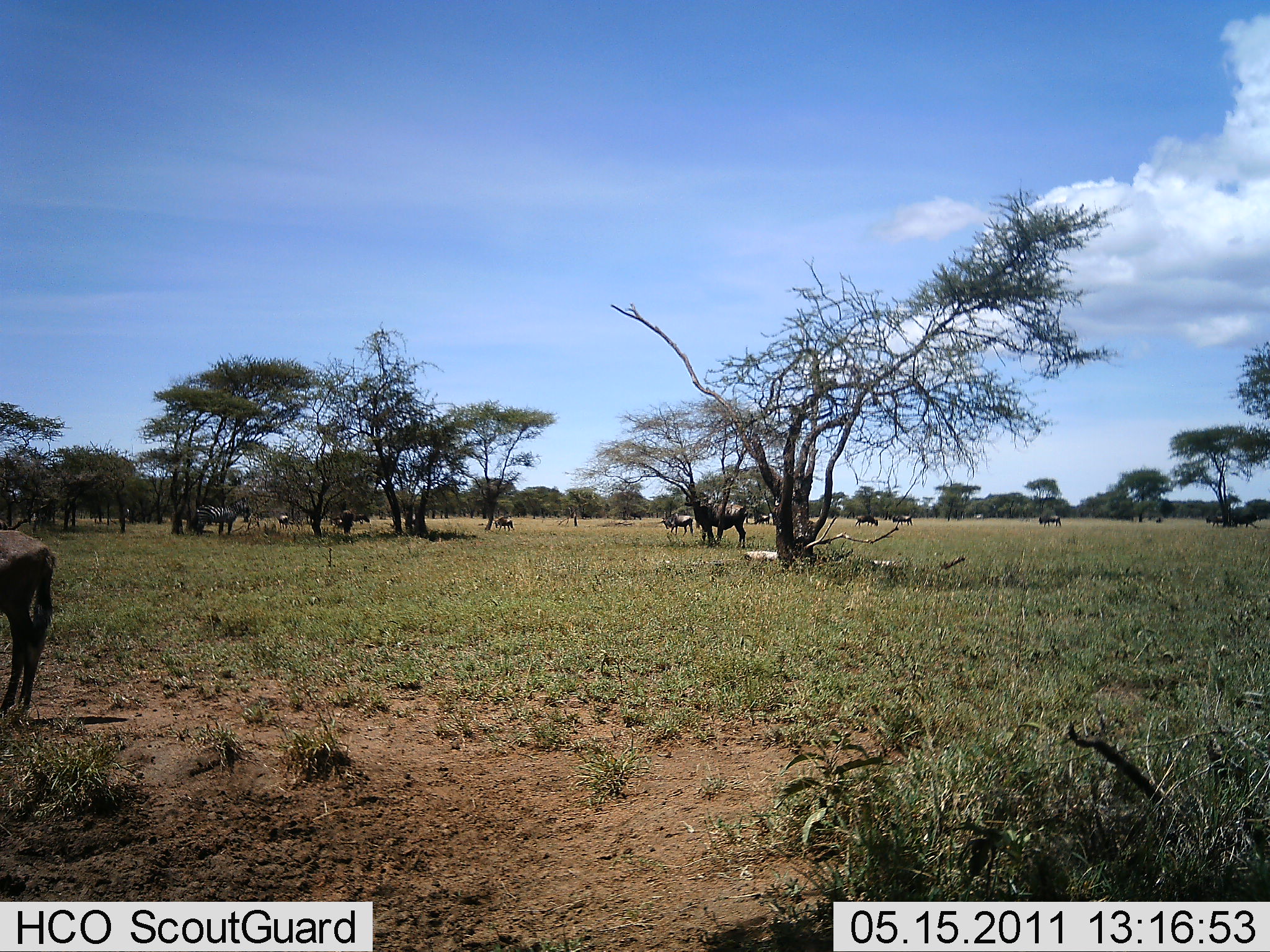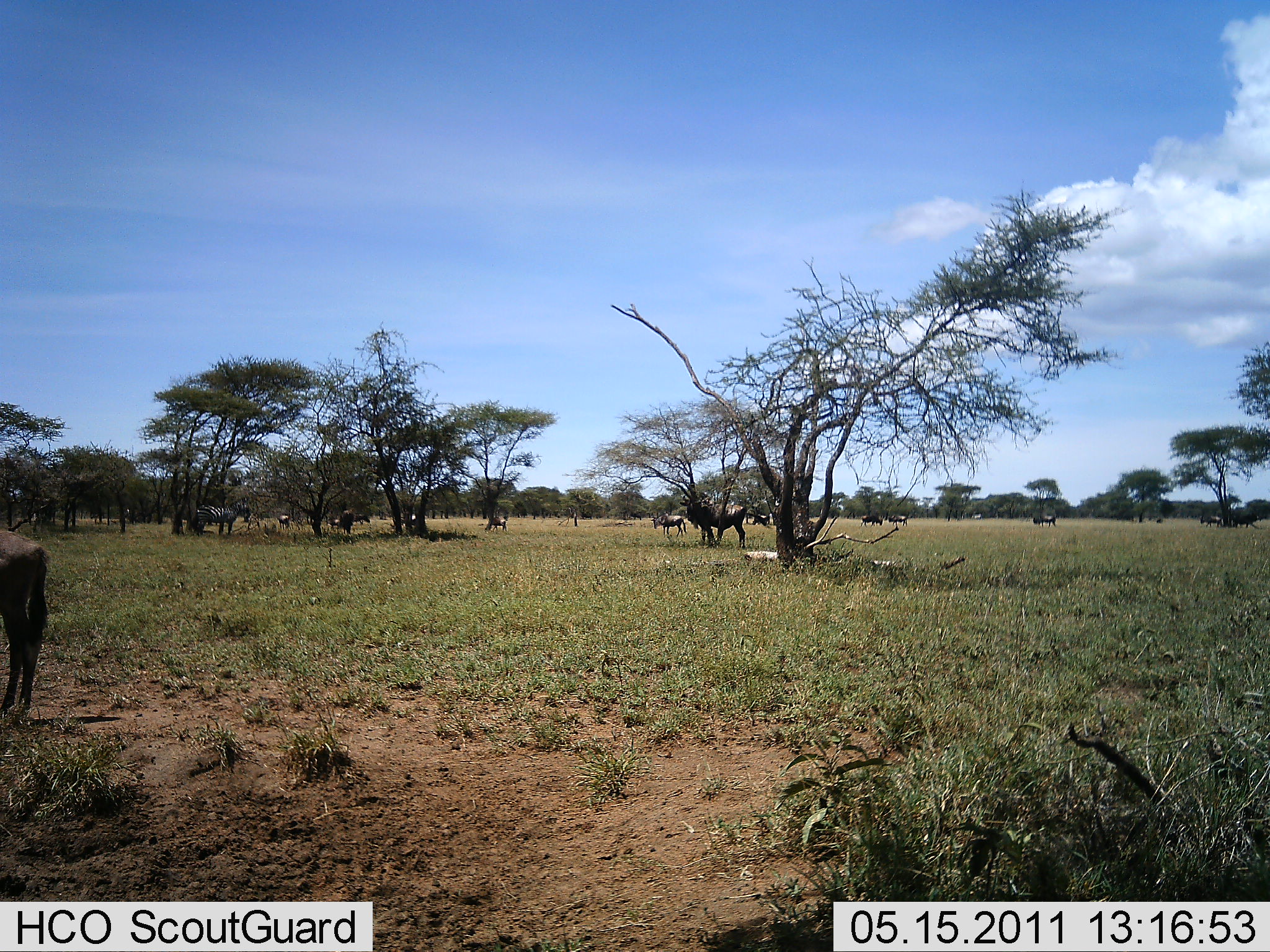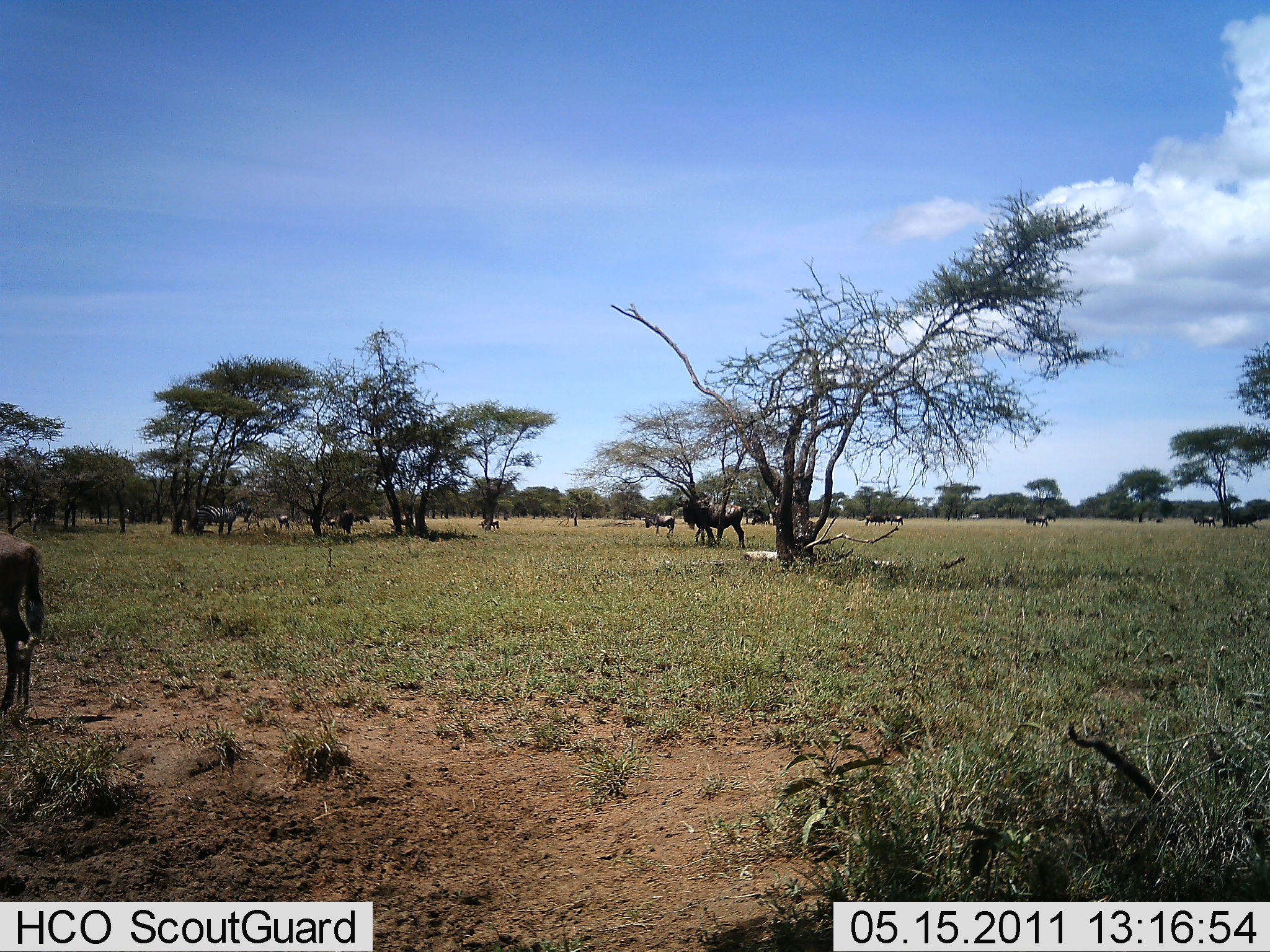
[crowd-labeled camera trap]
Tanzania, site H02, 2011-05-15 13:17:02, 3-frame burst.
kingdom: Animalia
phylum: Chordata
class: Mammalia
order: Artiodactyla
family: Bovidae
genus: Connochaetes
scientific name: Connochaetes taurinus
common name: blue wildebeest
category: wildebeest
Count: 11-50.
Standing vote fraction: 57%.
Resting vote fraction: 7%.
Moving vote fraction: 86%.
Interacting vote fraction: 0%.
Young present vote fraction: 0%.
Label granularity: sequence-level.